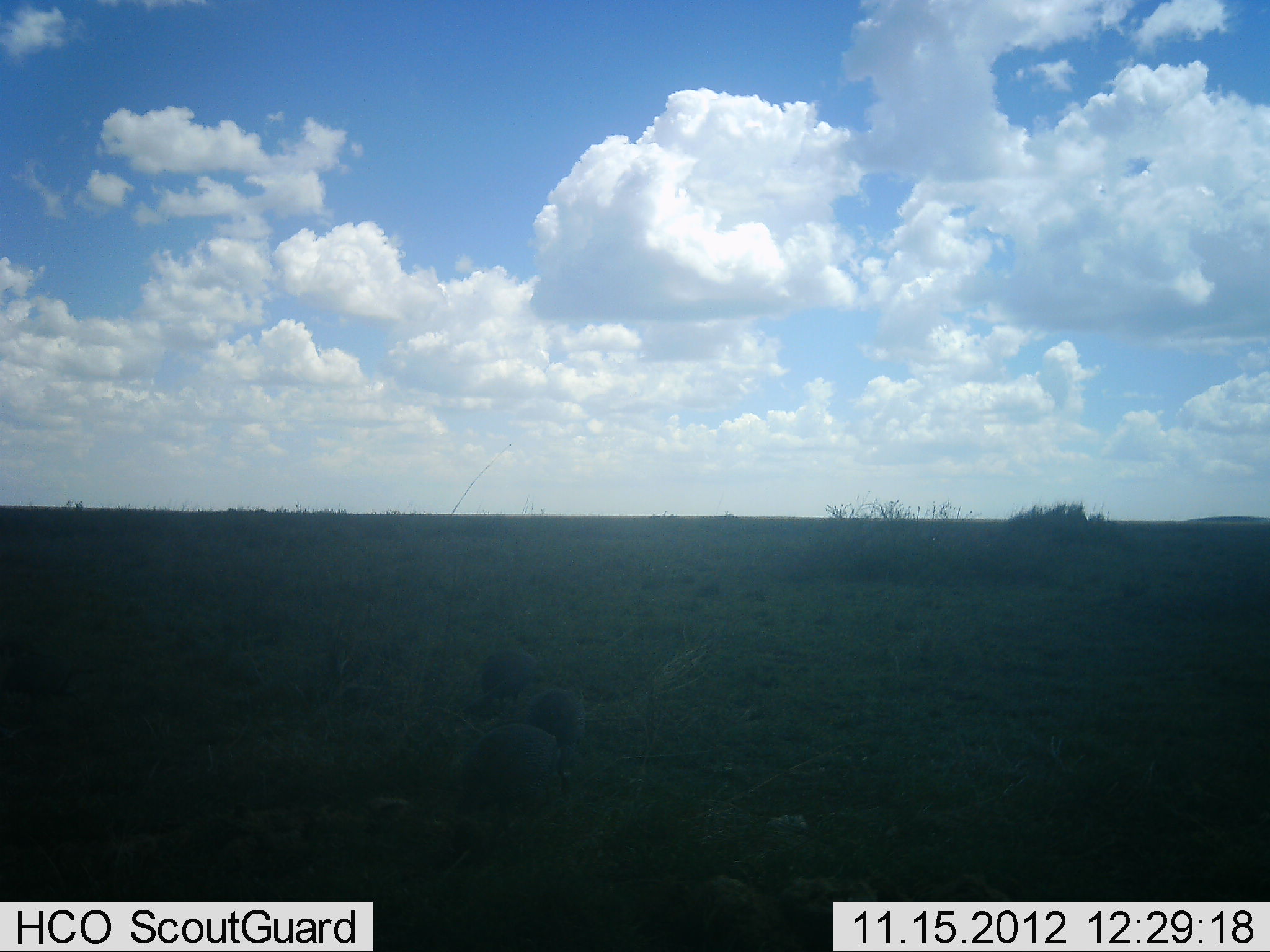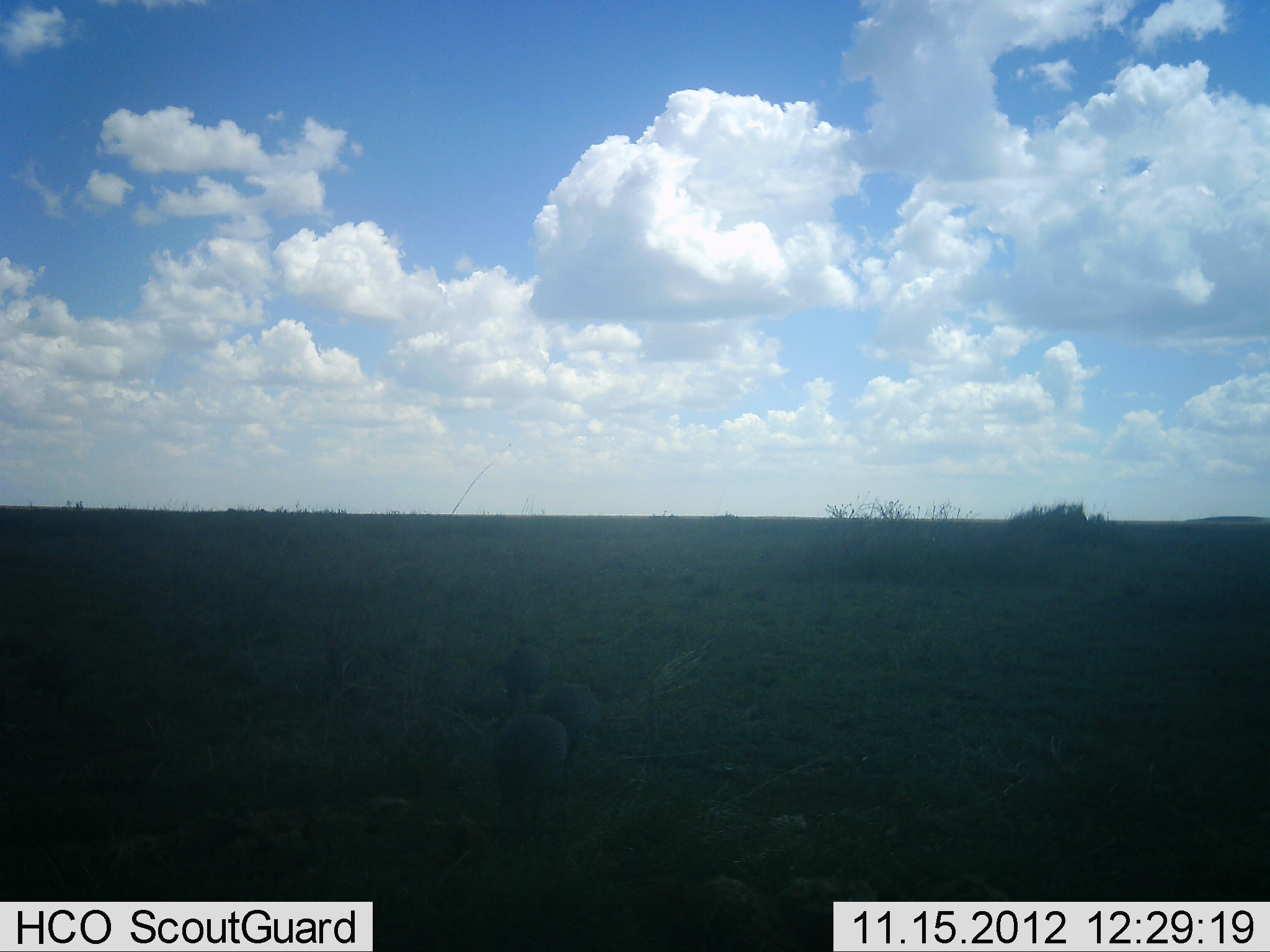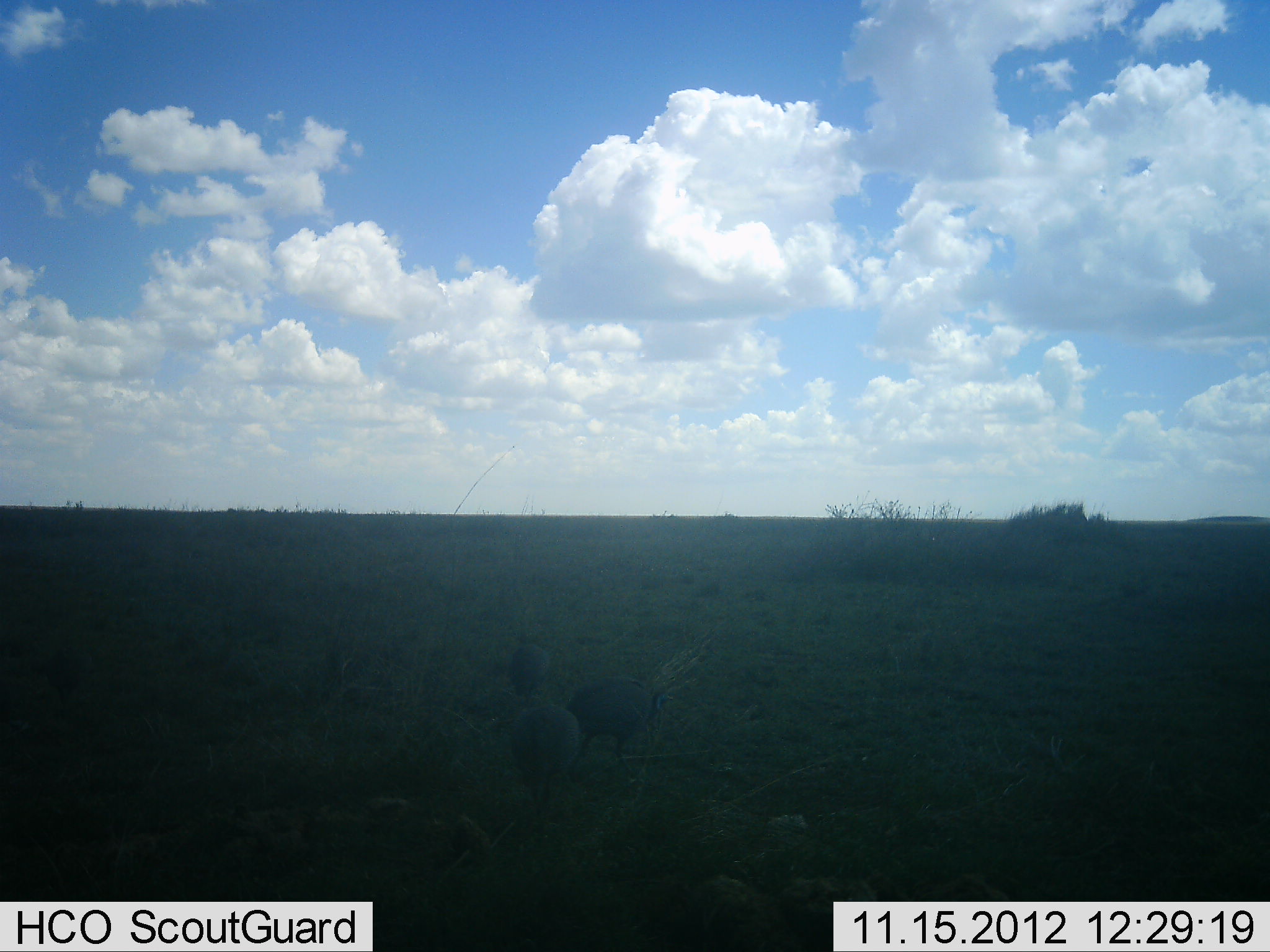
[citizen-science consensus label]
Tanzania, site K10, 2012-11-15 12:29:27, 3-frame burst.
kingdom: Animalia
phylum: Chordata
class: Aves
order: Galliformes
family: Numididae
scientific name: Numididae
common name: guinea fowl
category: guineafowl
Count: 3.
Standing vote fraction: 10%.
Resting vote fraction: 0%.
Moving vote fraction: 100%.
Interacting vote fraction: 0%.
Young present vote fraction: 0%.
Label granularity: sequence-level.